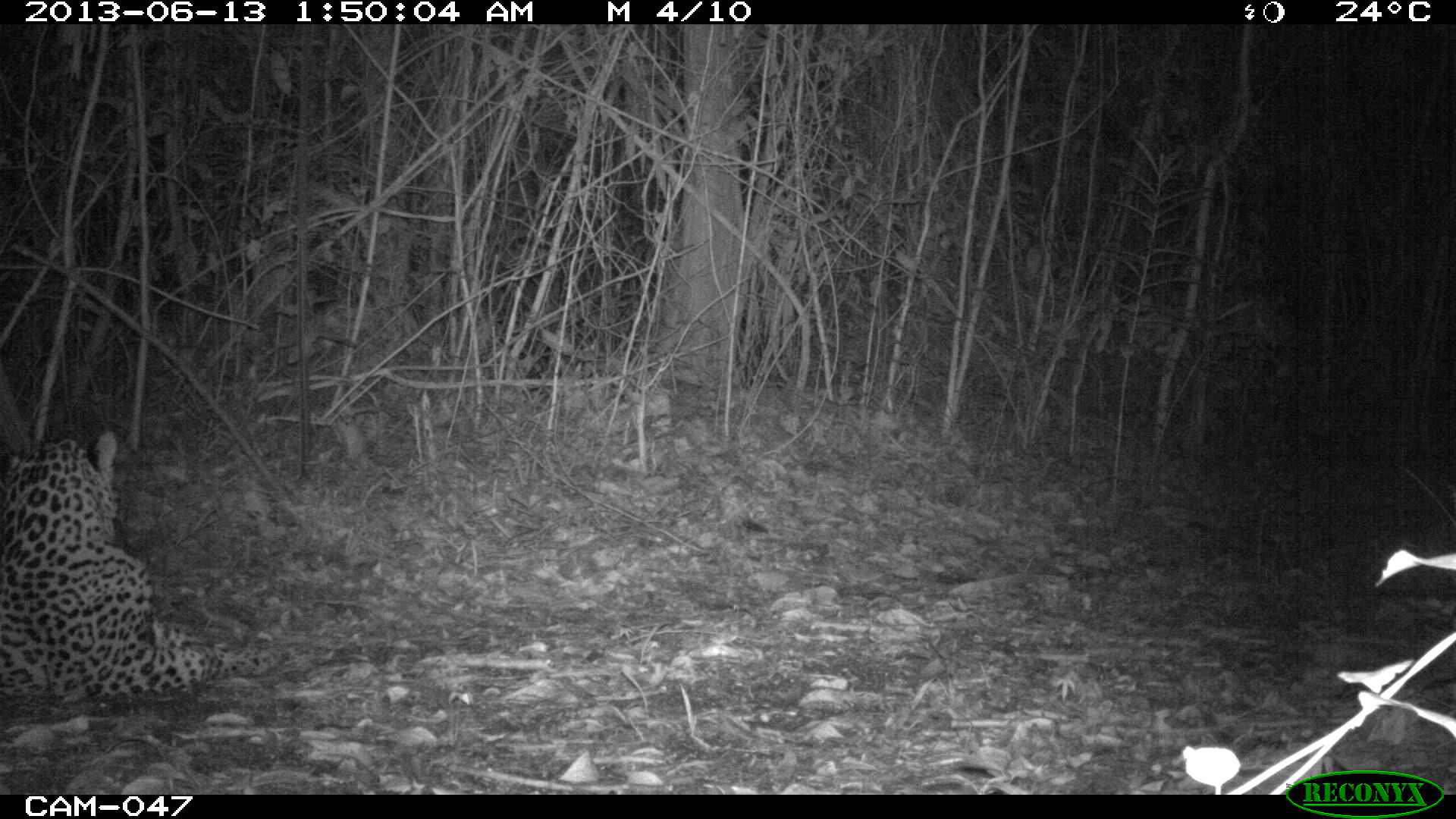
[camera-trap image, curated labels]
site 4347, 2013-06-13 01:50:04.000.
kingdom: Animalia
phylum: Chordata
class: Mammalia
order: Carnivora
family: Felidae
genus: Panthera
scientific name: Panthera onca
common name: jaguar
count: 1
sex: male